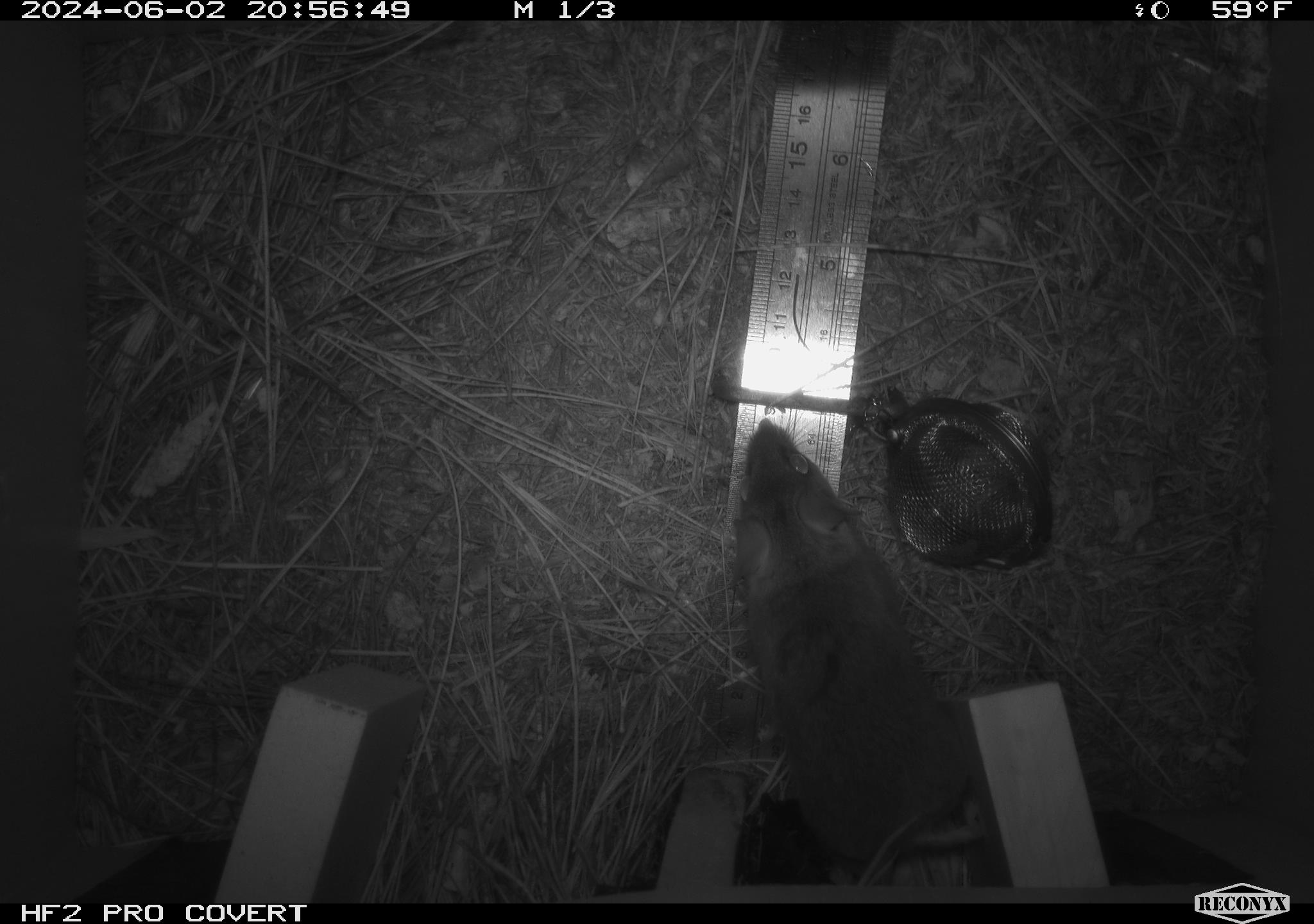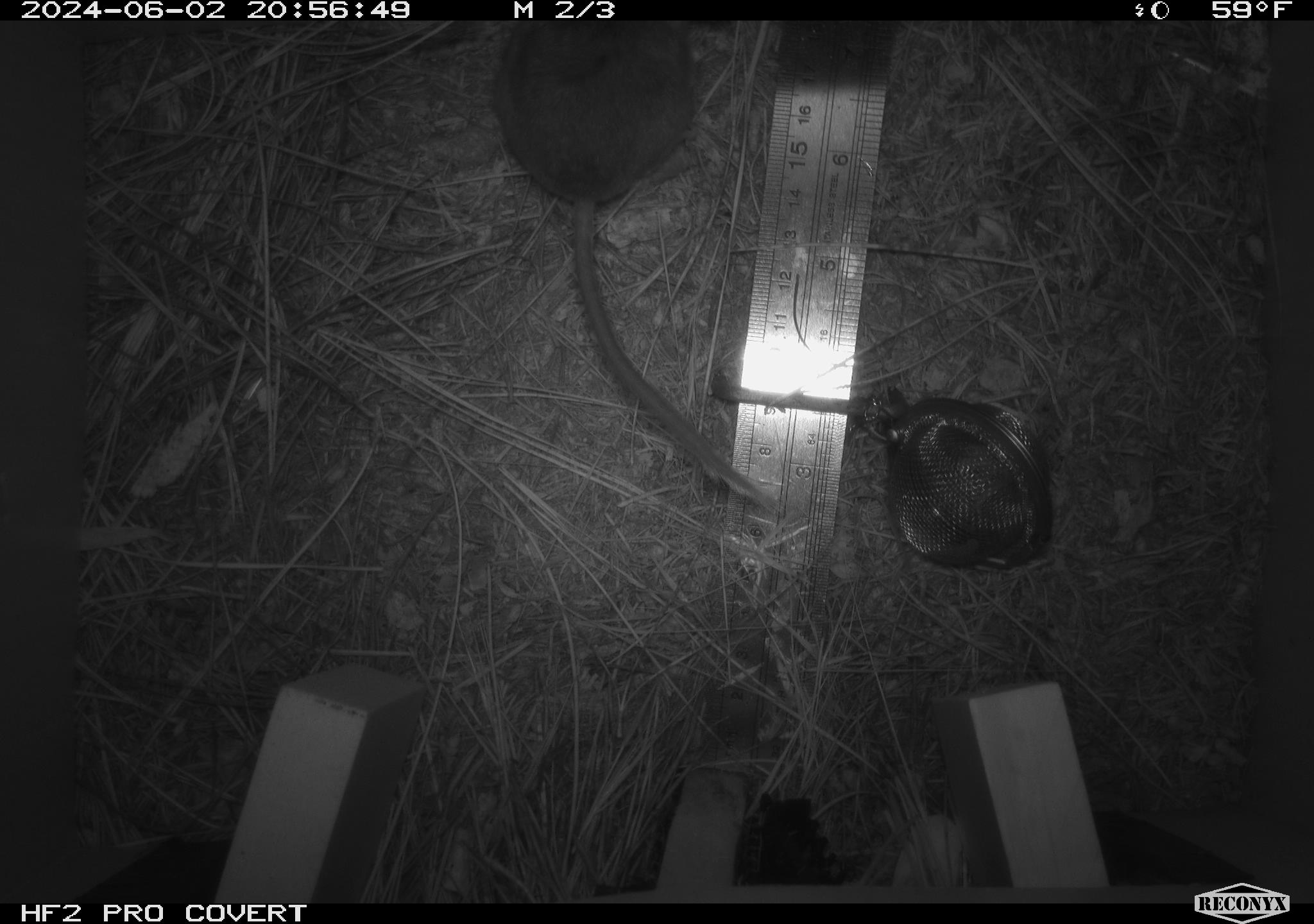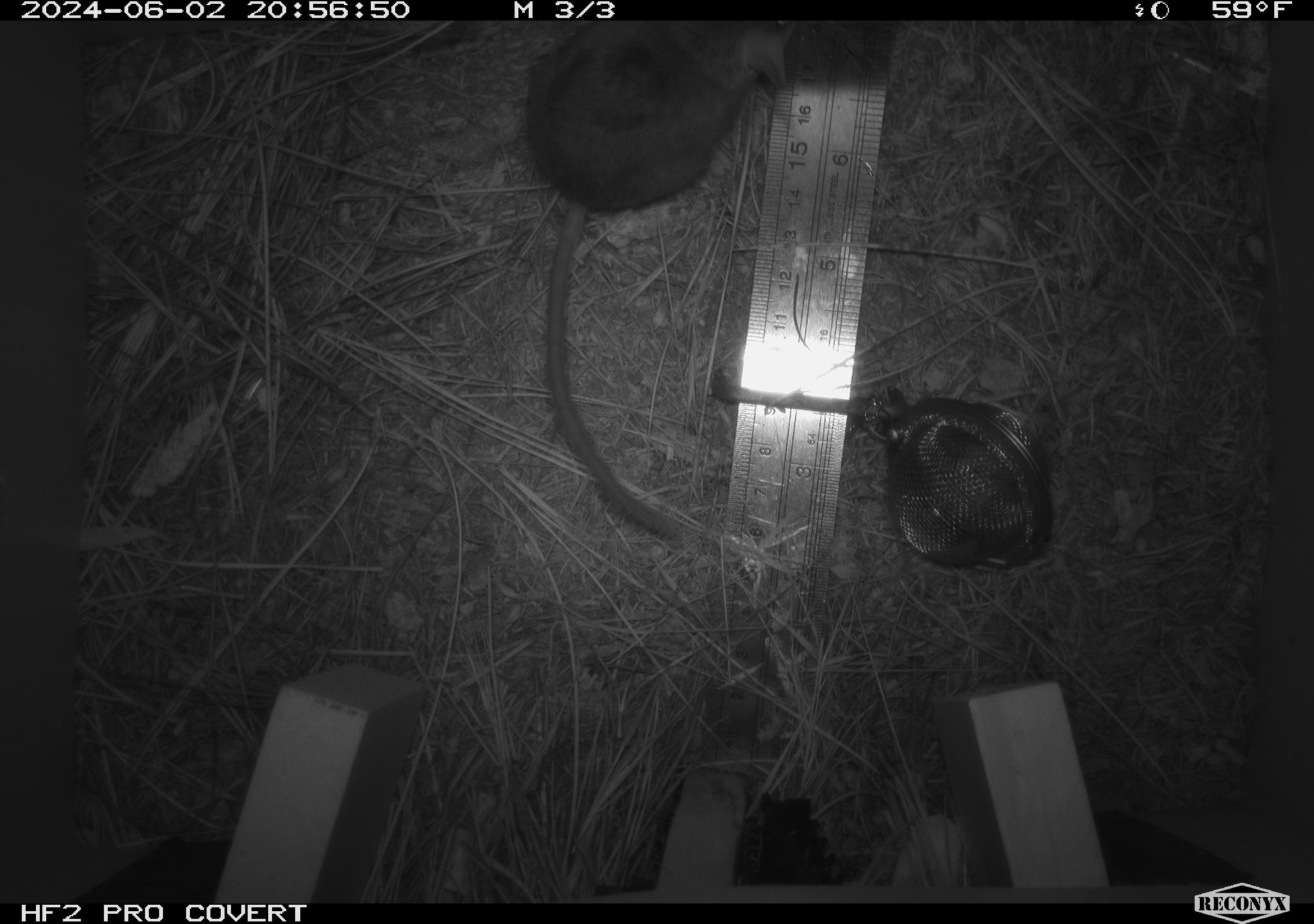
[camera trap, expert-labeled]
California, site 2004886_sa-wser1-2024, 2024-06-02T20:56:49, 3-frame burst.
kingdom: Animalia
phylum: Chordata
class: Mammalia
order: Rodentia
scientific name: Rodentia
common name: mouse species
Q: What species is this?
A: Mouse species (Rodentia).